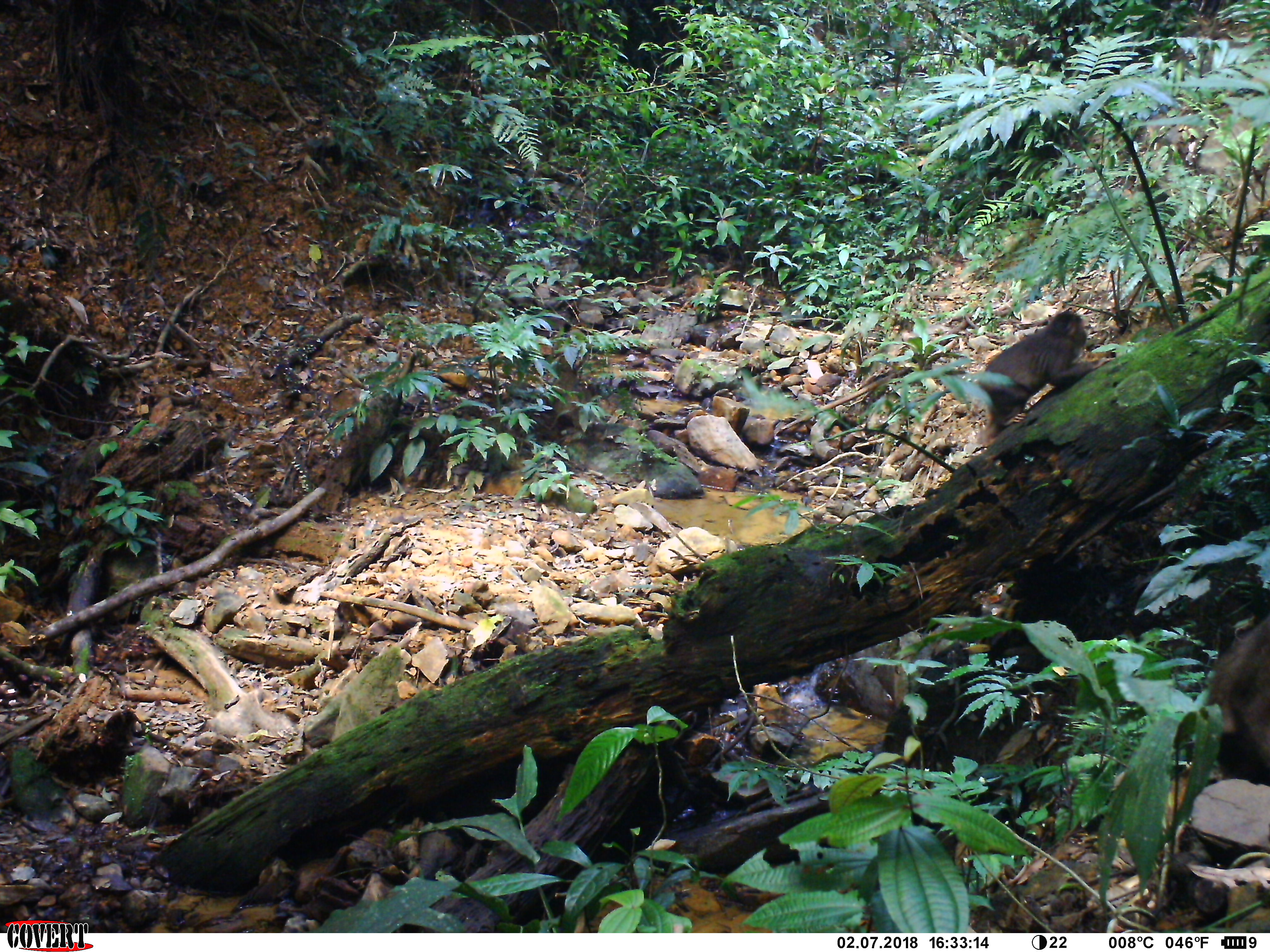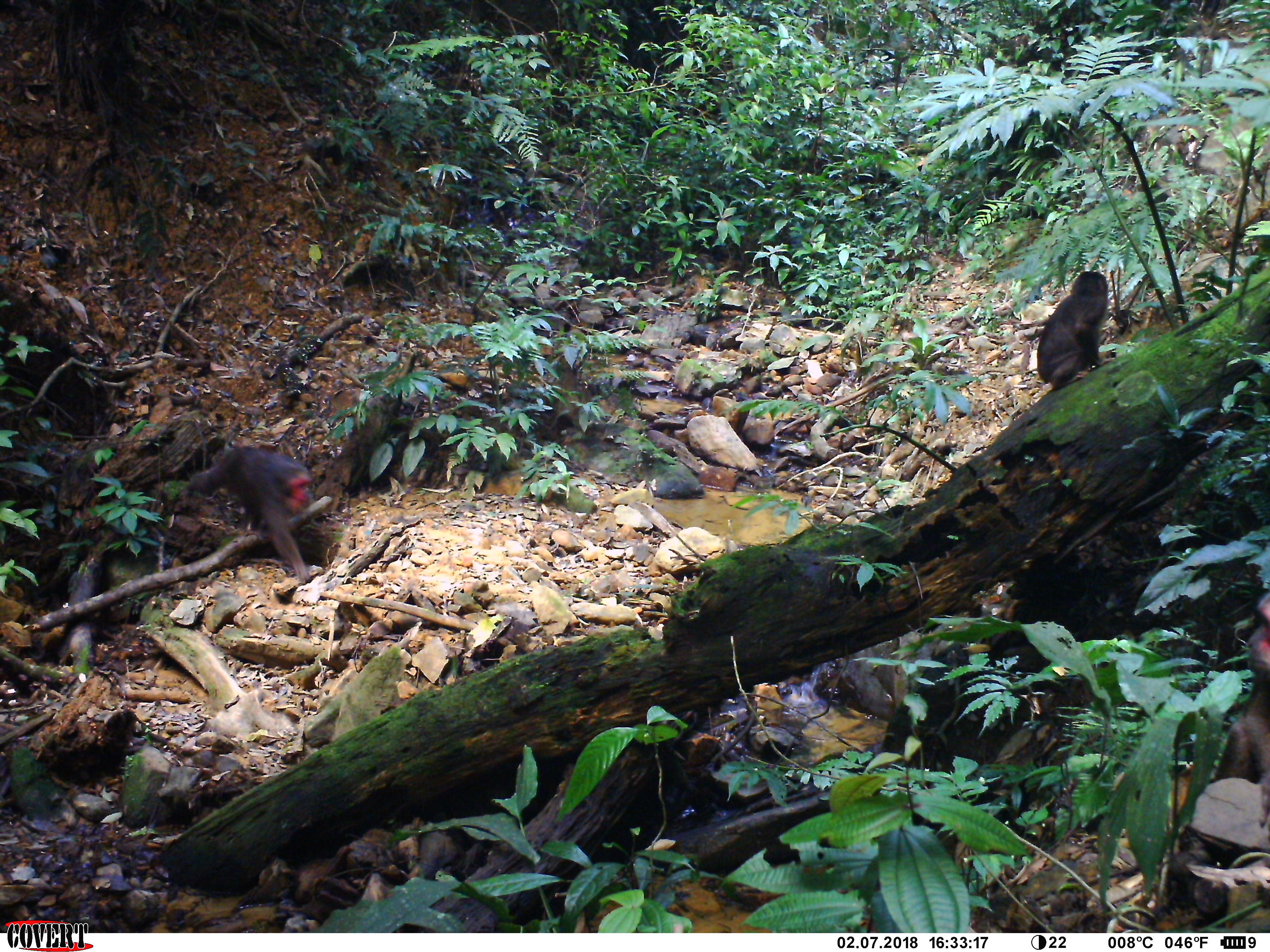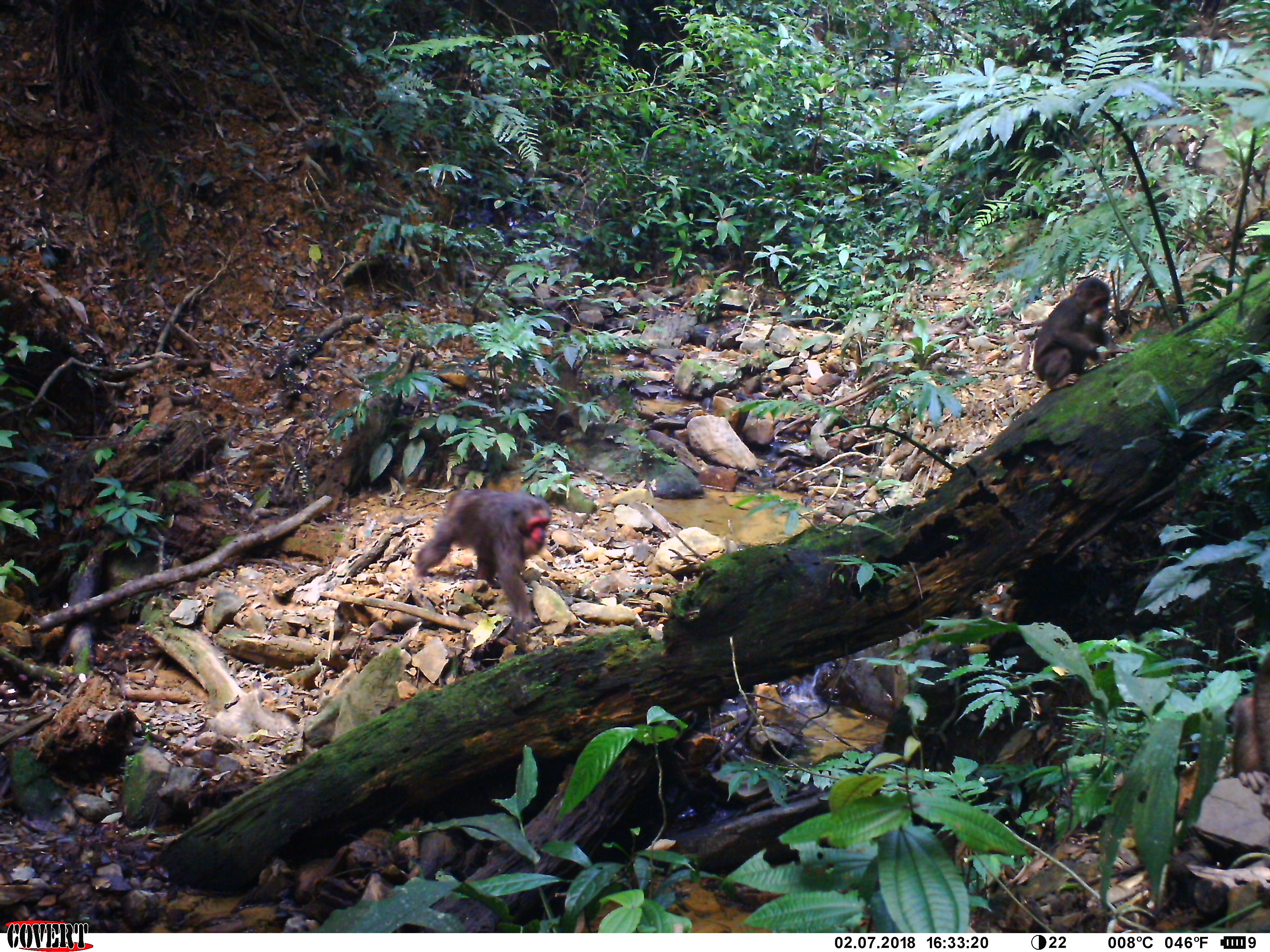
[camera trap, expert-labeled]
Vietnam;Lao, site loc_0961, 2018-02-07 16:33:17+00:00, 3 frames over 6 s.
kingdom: Animalia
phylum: Chordata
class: Mammalia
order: Primates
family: Cercopithecidae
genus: Macaca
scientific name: Macaca arctoides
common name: stump-tailed macaque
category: stump tailed macaque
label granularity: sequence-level